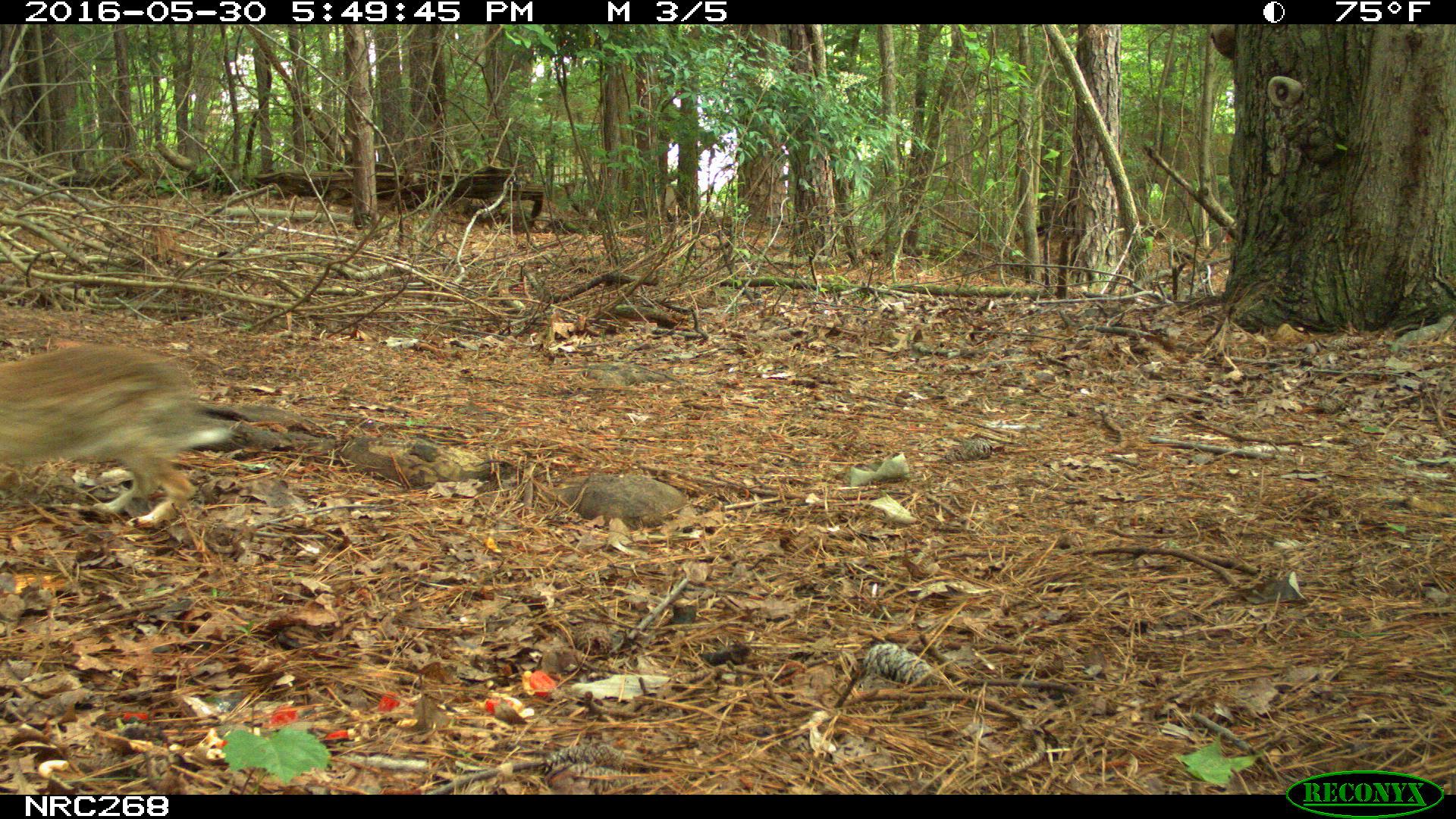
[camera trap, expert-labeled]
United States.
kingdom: Animalia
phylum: Chordata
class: Mammalia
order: Lagomorpha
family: Leporidae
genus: Sylvilagus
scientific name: Sylvilagus floridanus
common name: eastern cottontail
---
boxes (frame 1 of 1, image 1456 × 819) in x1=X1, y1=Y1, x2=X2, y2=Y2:
Eastern Cottontail: x1=0, y1=333, x2=264, y2=536